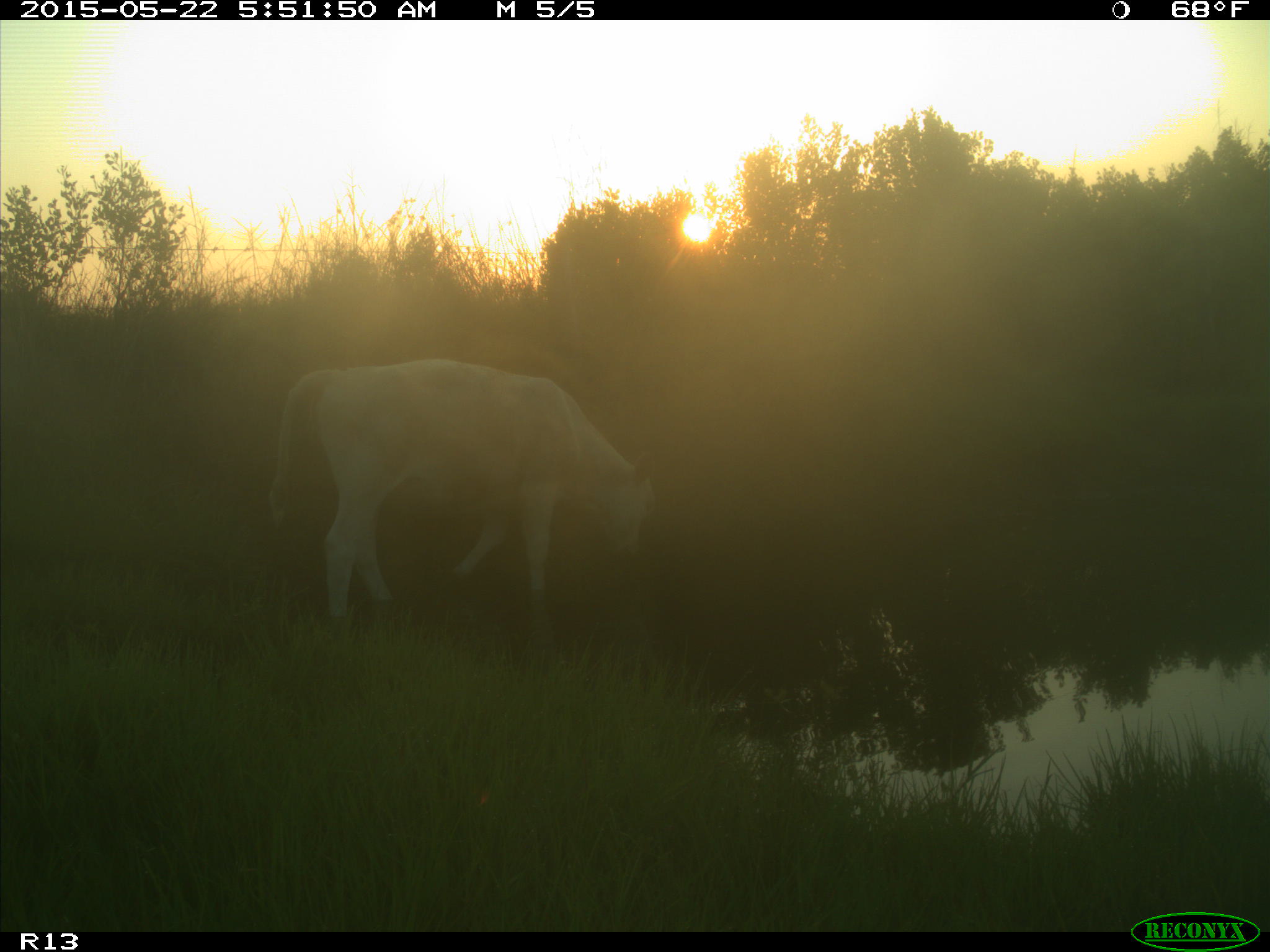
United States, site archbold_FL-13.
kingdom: Animalia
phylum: Chordata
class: Mammalia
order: Artiodactyla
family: Bovidae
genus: Bos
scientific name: Bos taurus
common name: domestic cow